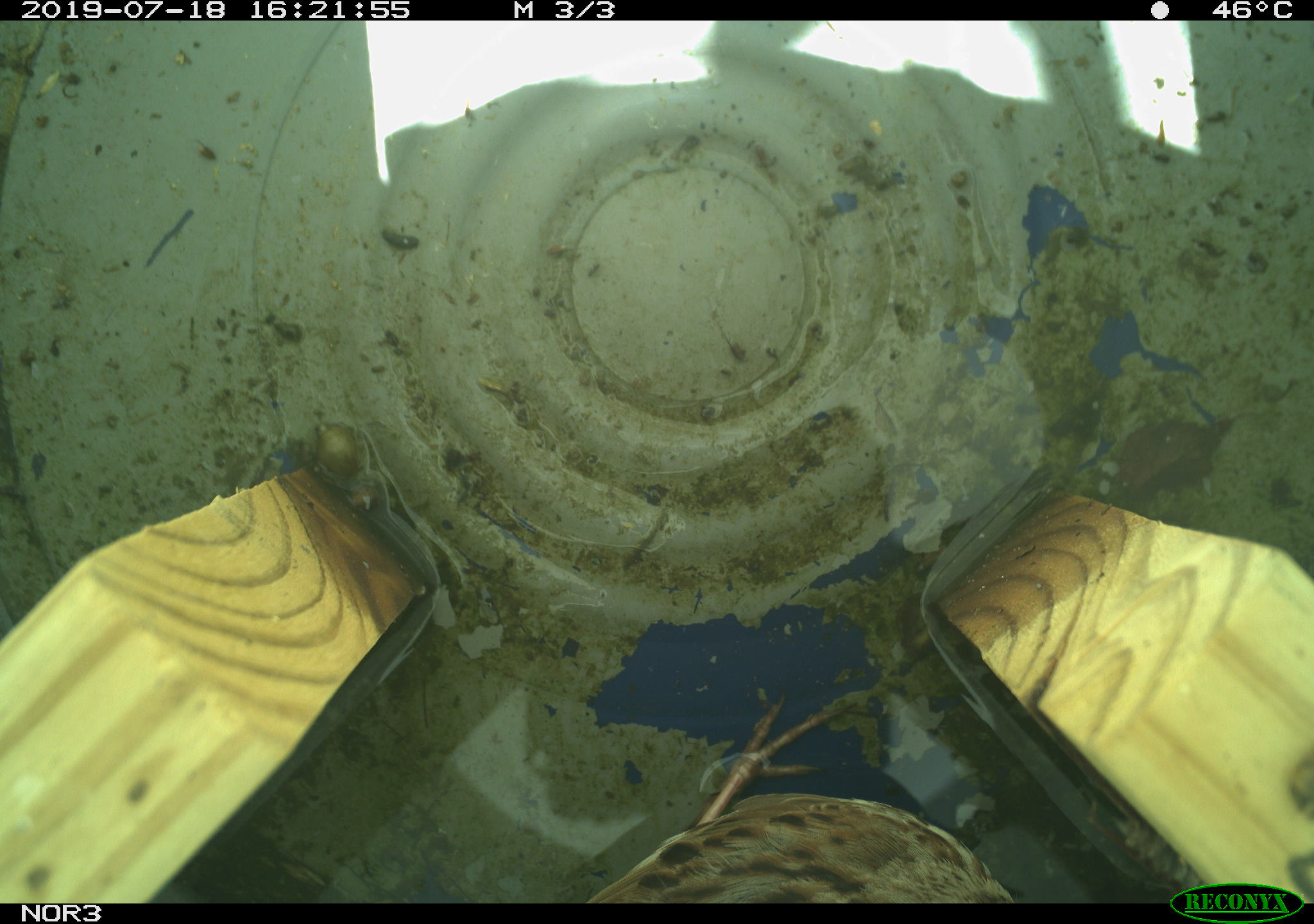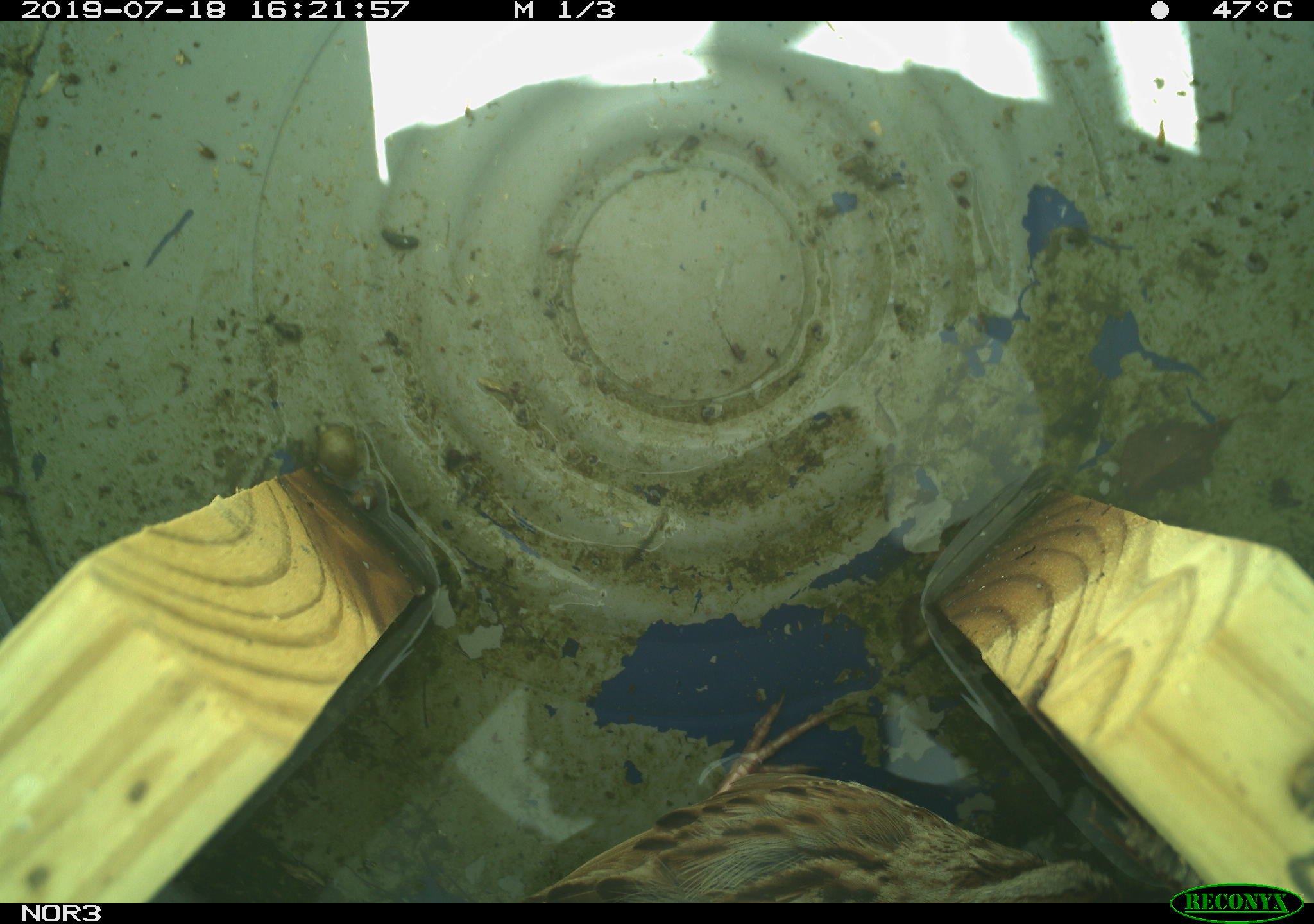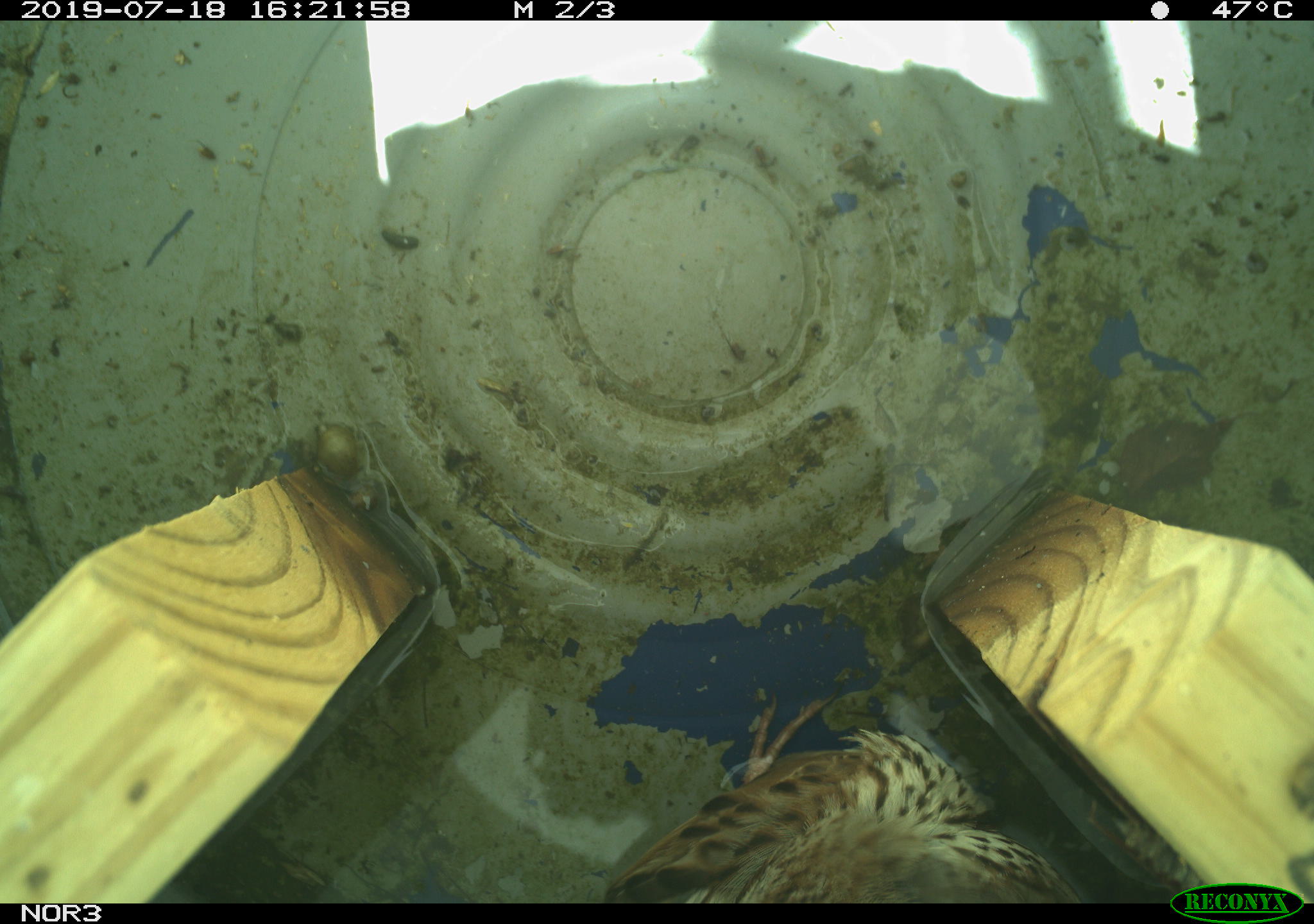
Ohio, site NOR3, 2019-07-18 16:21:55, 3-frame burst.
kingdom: Animalia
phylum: Chordata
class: Aves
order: Passeriformes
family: Passerellidae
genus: Melospiza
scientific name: Melospiza melodia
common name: song sparrow